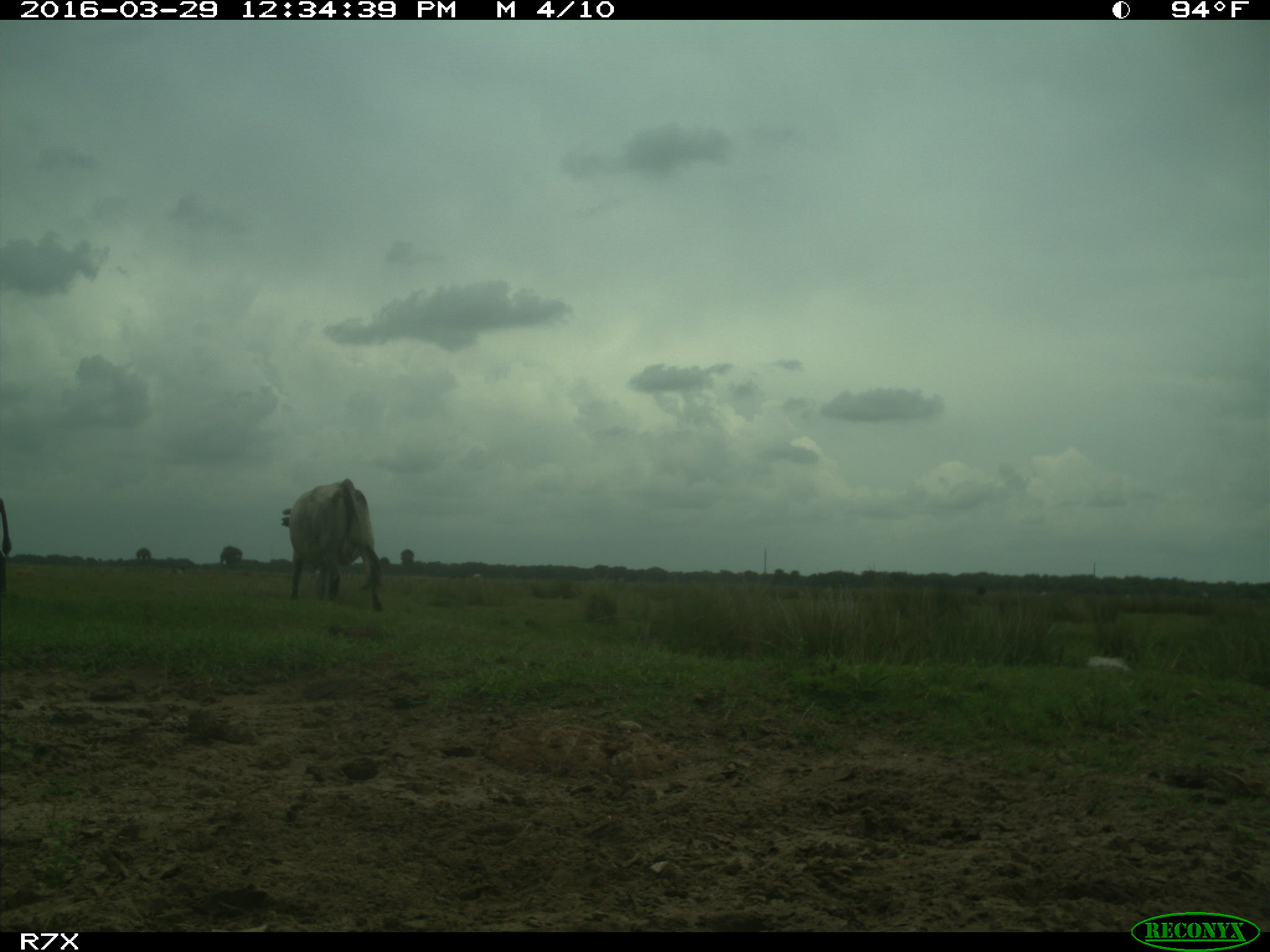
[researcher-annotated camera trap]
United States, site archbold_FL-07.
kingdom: Animalia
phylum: Chordata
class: Mammalia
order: Artiodactyla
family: Bovidae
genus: Bos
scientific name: Bos taurus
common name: domestic cow